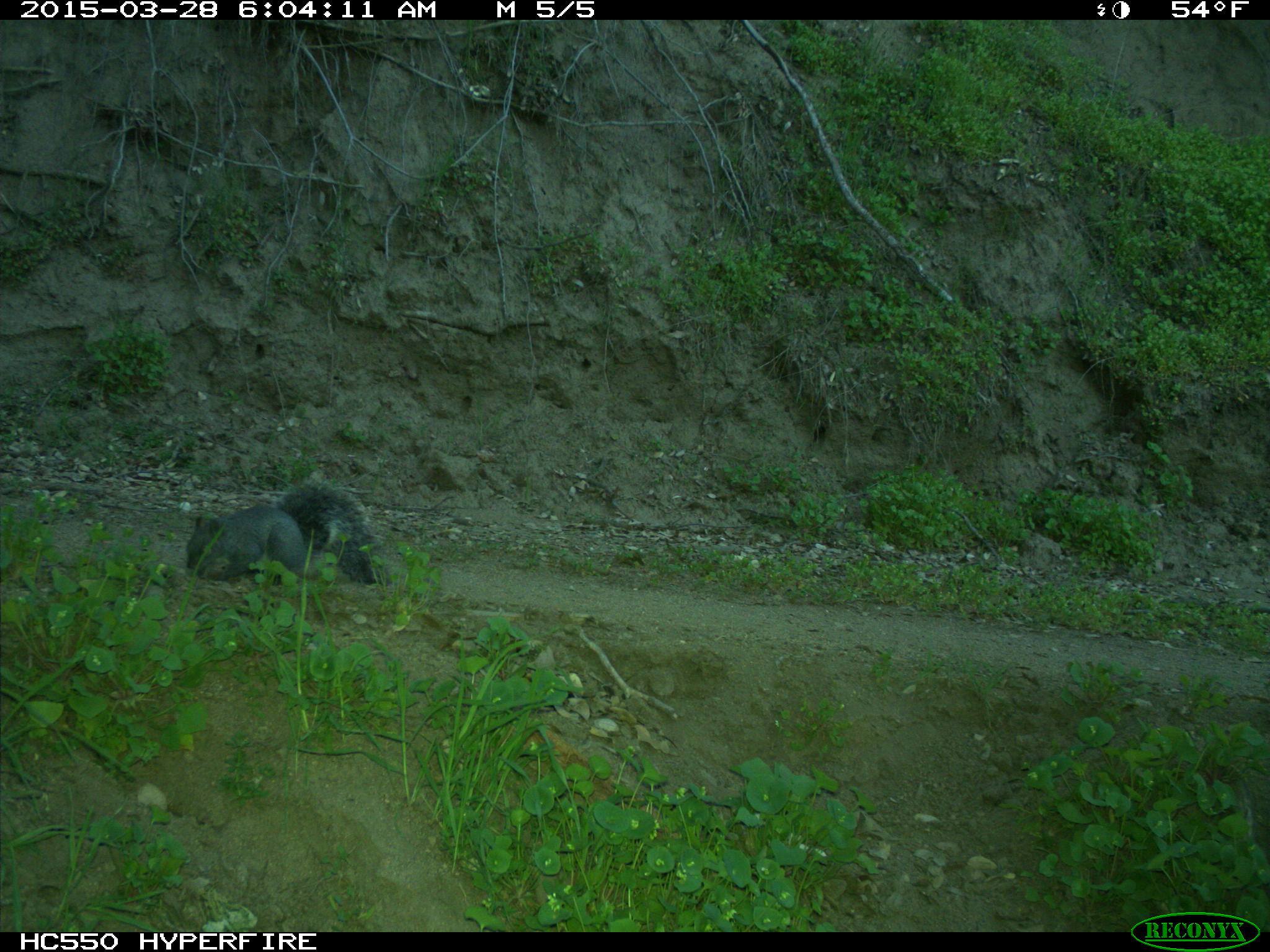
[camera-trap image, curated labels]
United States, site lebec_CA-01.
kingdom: Animalia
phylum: Chordata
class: Mammalia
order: Rodentia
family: Sciuridae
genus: Sciurus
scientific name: Sciurus carolinensis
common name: eastern gray squirrel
Sciurus carolinensis (eastern gray squirrel).